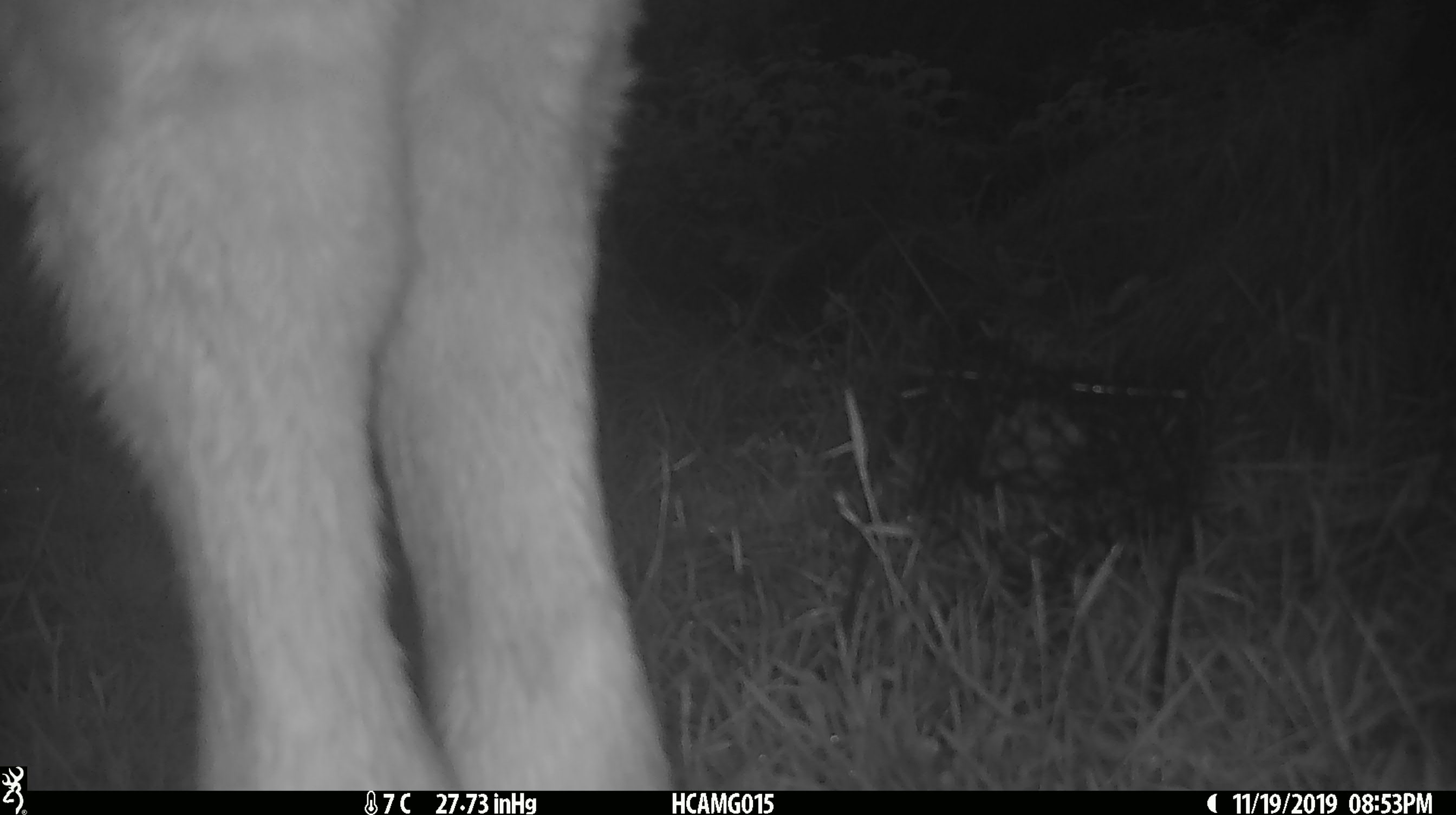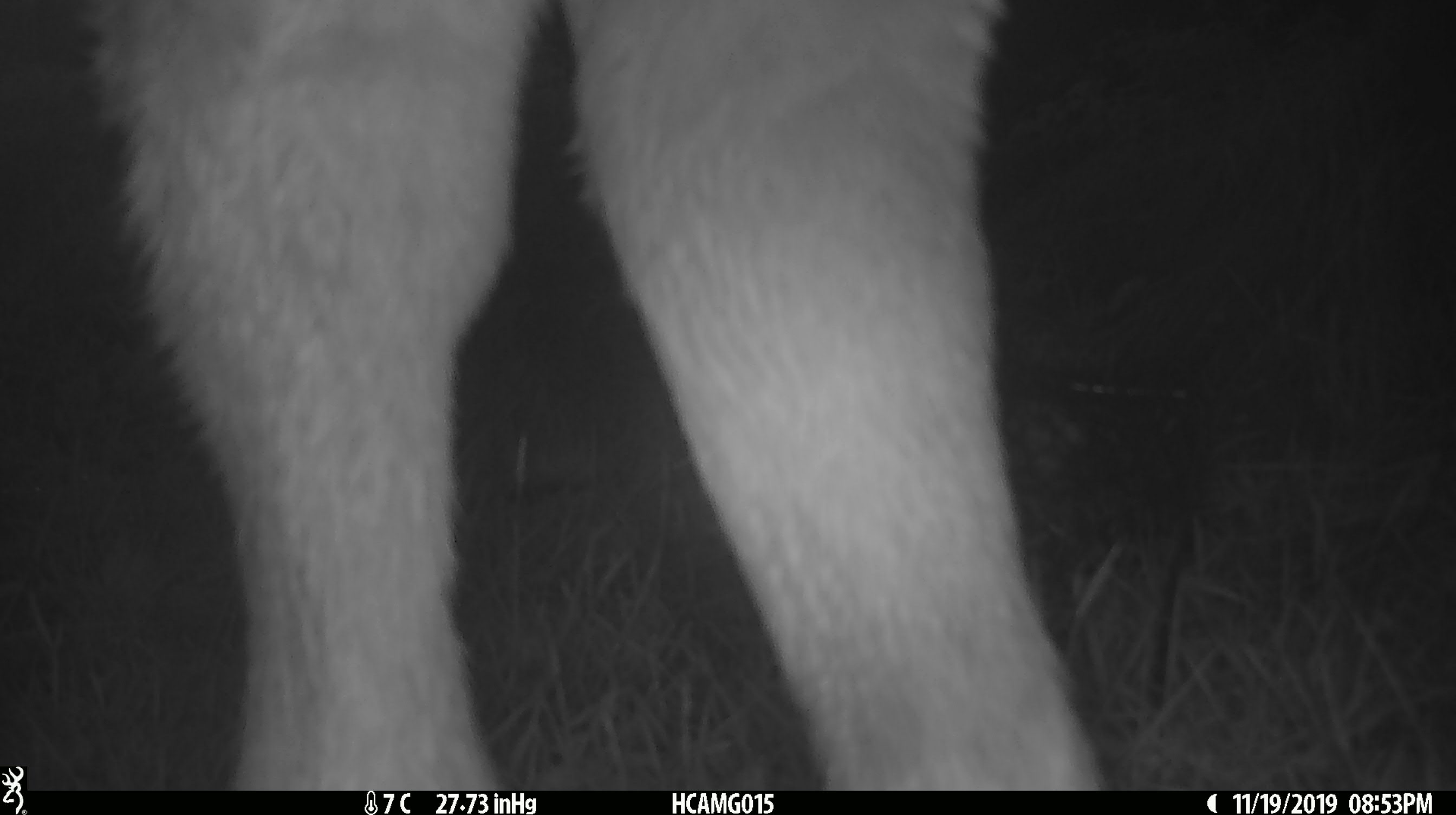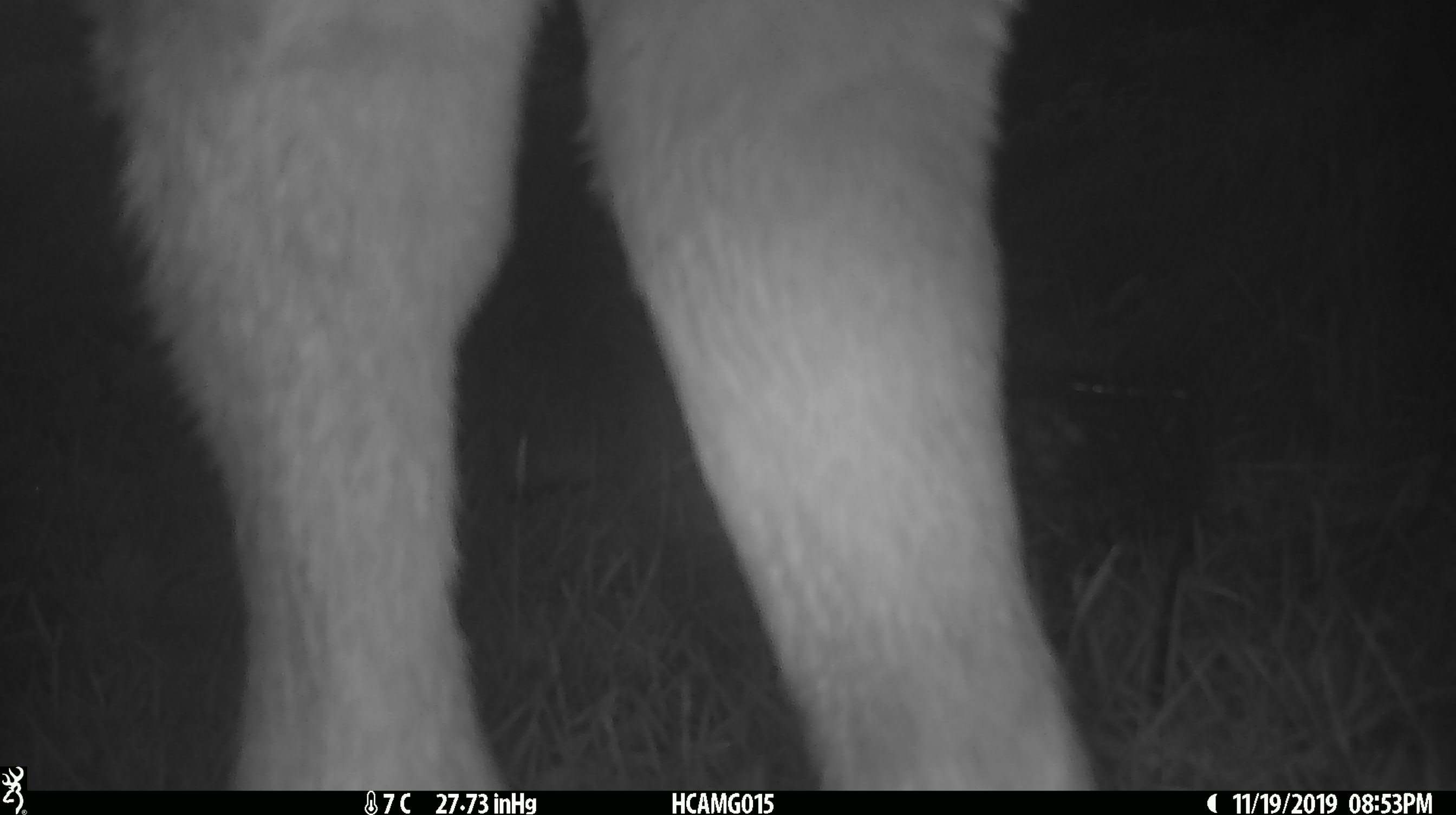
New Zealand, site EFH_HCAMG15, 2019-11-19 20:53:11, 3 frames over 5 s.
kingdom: Animalia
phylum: Chordata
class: Mammalia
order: Artiodactyla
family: Bovidae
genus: Bos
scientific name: Bos taurus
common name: domestic cow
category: cow